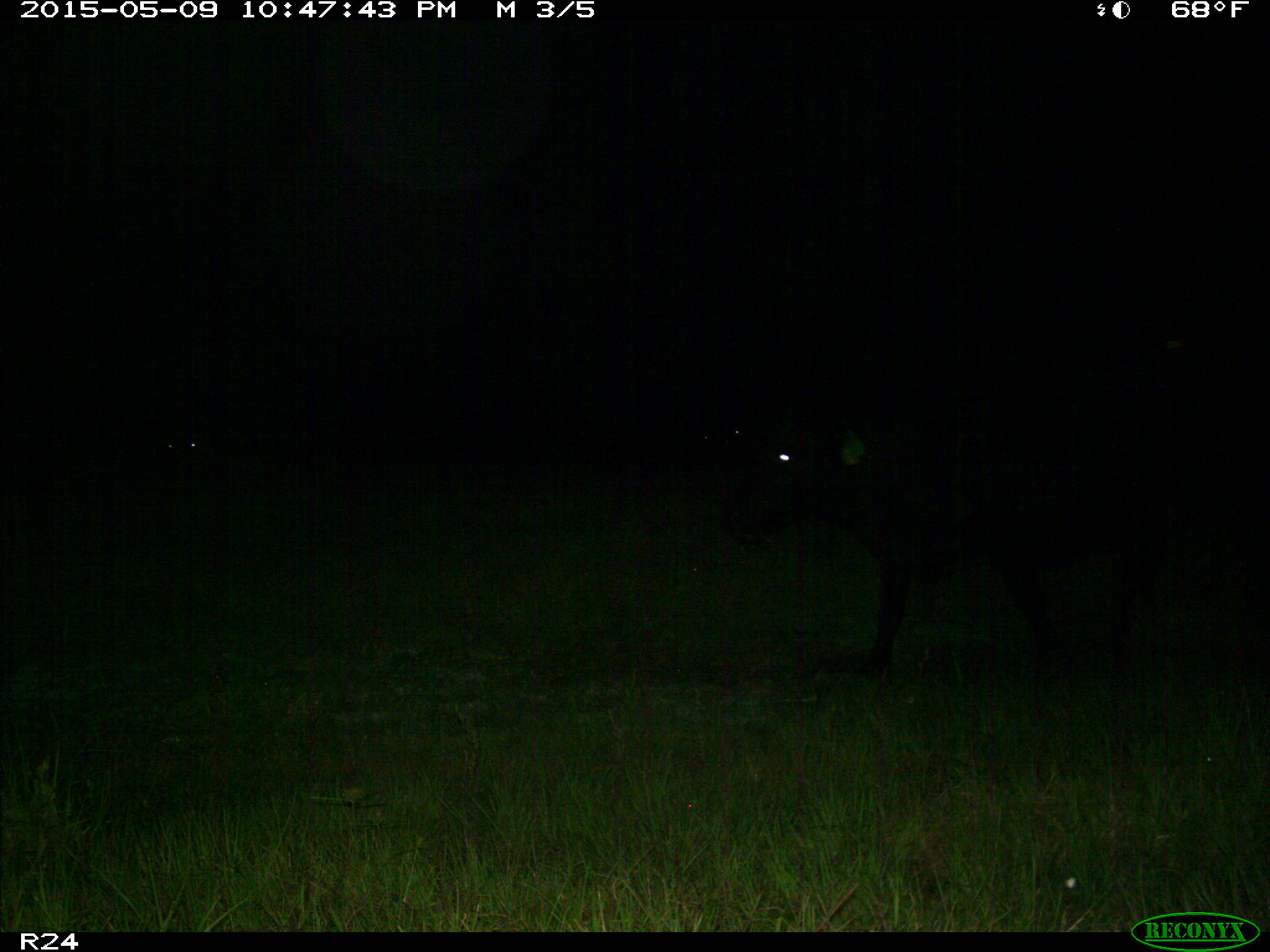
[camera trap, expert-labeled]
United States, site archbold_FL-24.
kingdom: Animalia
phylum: Chordata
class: Mammalia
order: Artiodactyla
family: Bovidae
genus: Bos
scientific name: Bos taurus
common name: domestic cow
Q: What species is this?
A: Bos taurus (domestic cow).